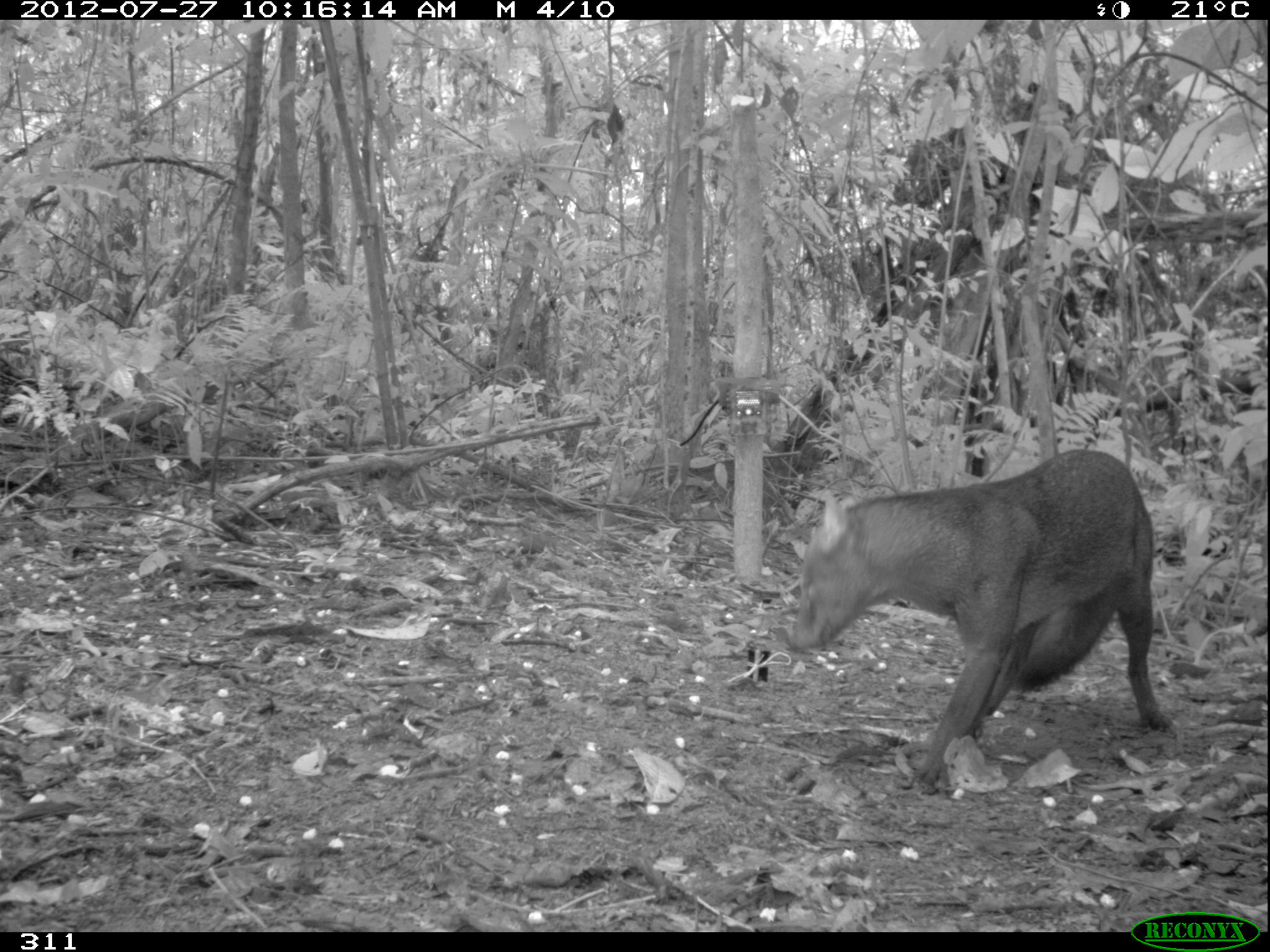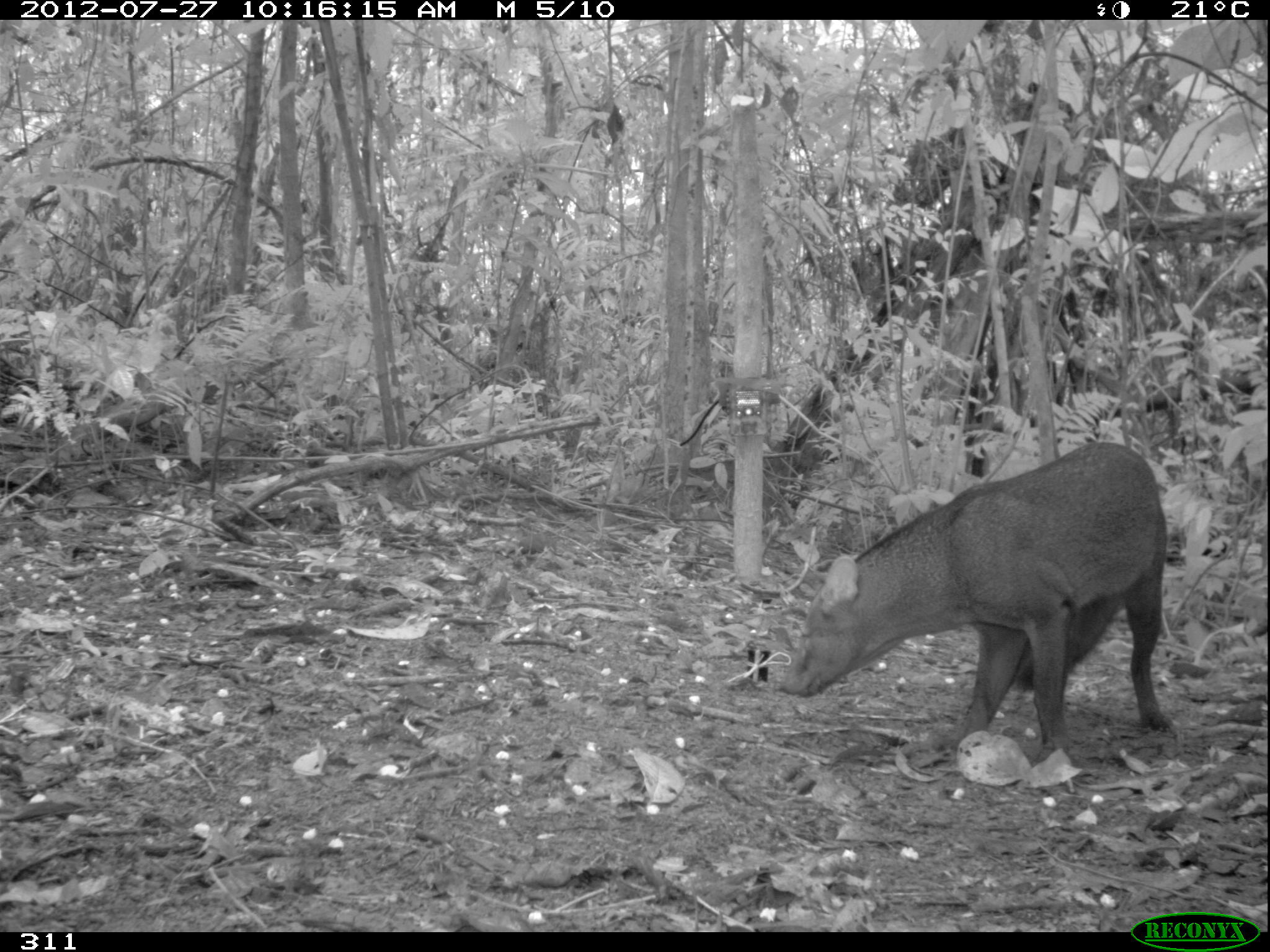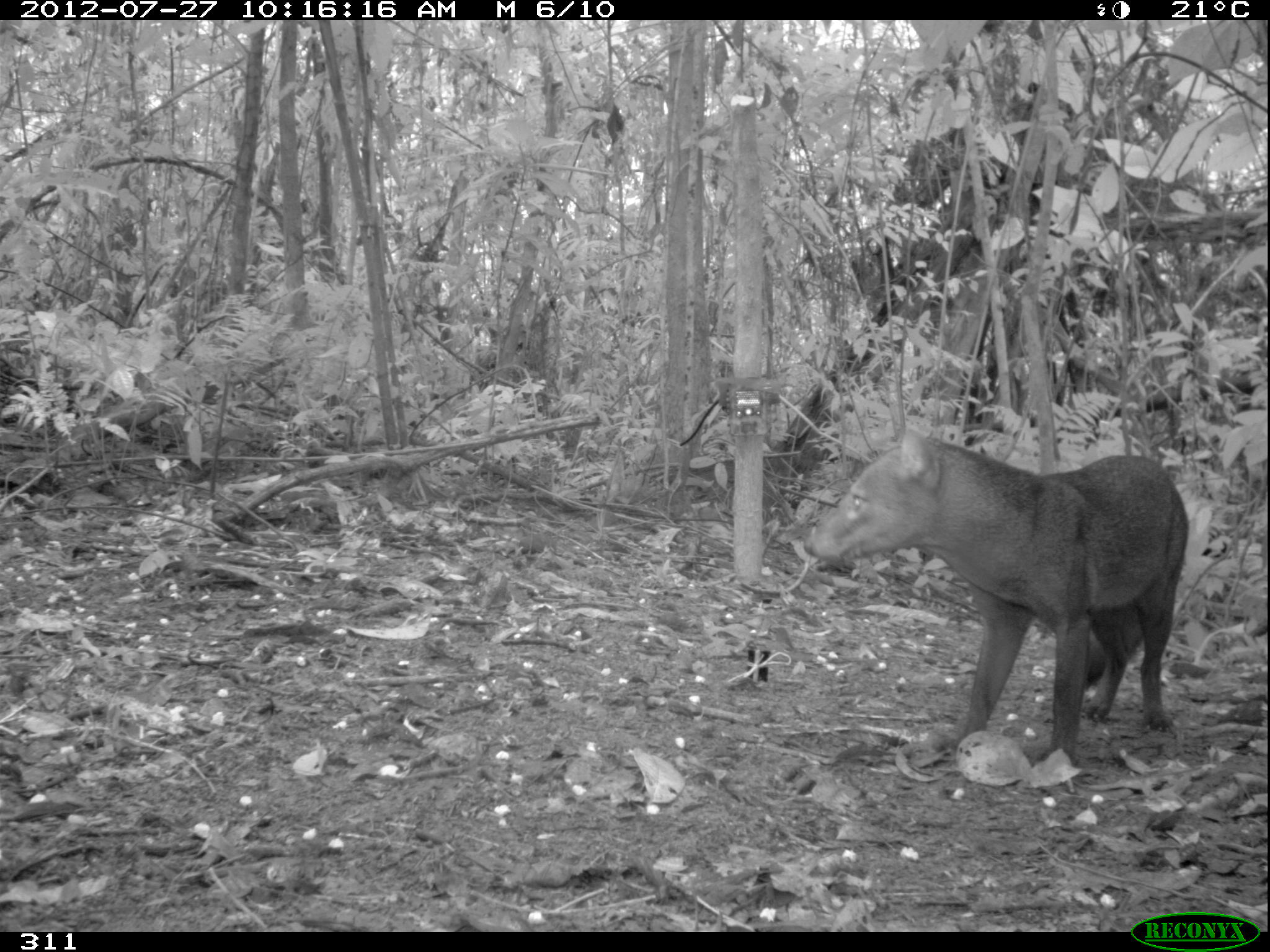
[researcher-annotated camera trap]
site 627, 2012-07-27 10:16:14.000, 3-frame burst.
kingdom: Animalia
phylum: Chordata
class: Mammalia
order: Carnivora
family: Canidae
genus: Atelocynus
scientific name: Atelocynus microtis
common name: short-eared dog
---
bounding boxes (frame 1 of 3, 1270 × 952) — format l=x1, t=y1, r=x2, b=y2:
atelocynus microtis: l=790, t=446, r=1172, b=793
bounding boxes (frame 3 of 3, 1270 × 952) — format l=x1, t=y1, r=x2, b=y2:
atelocynus microtis: l=803, t=426, r=1187, b=769